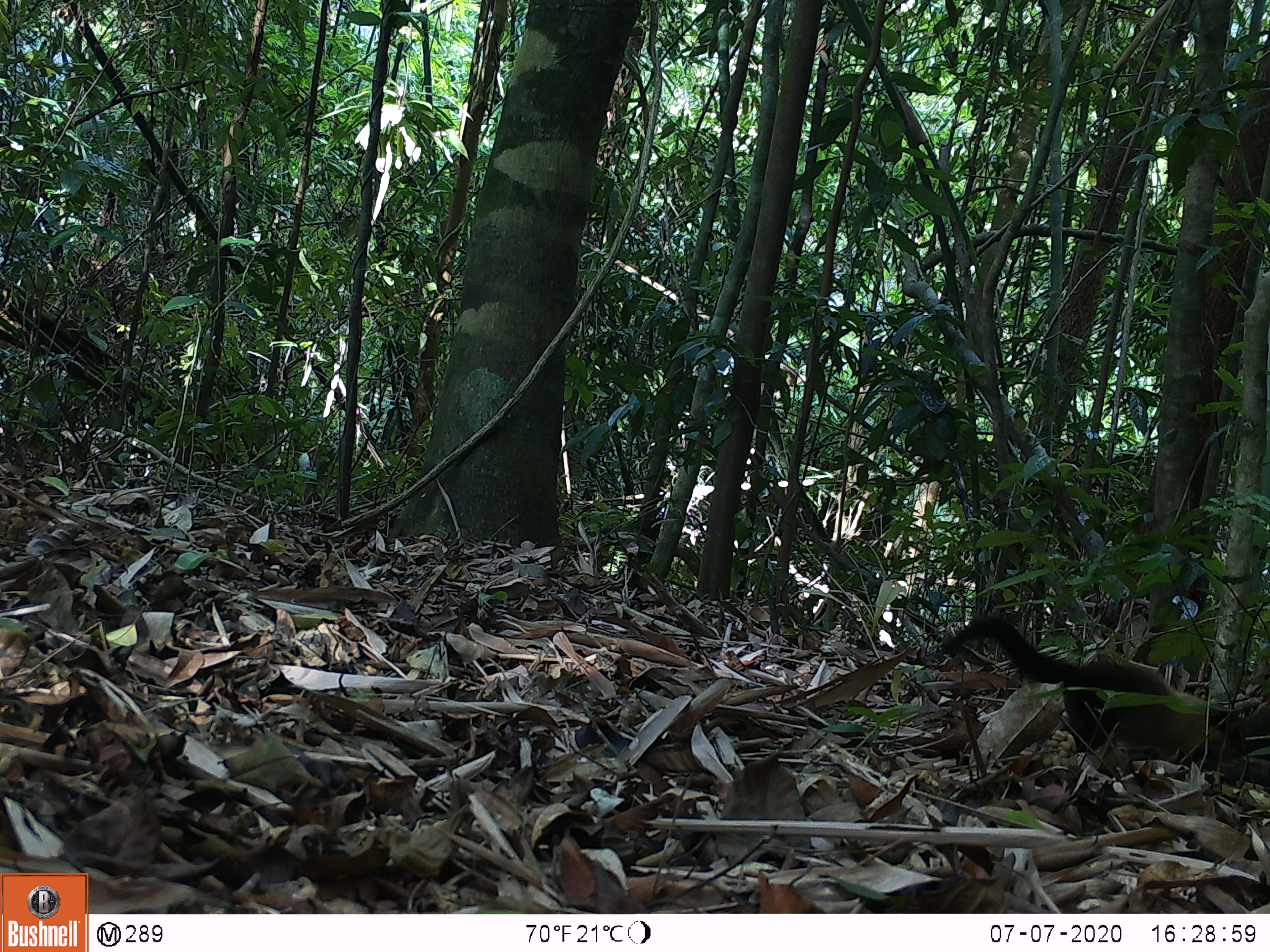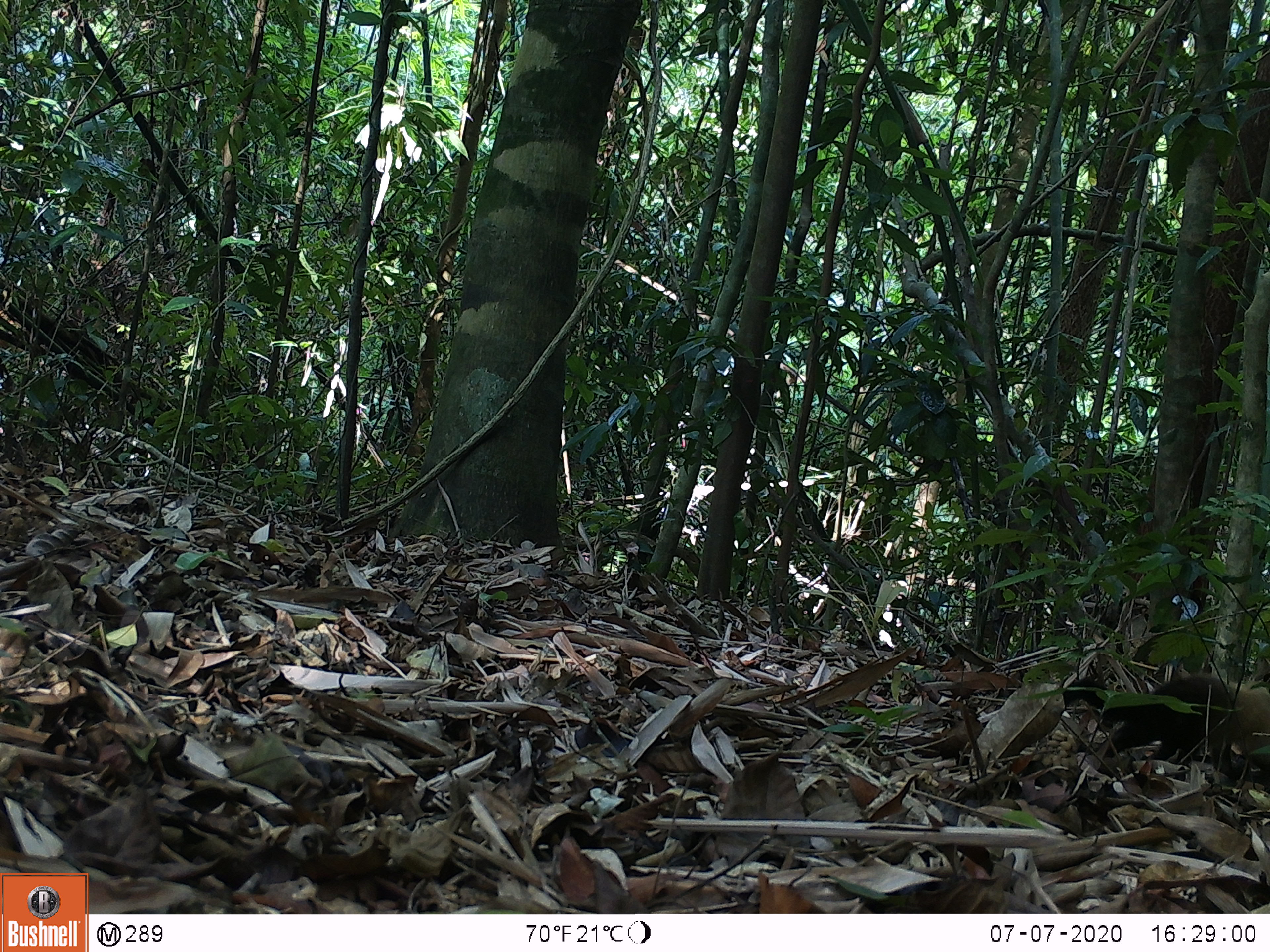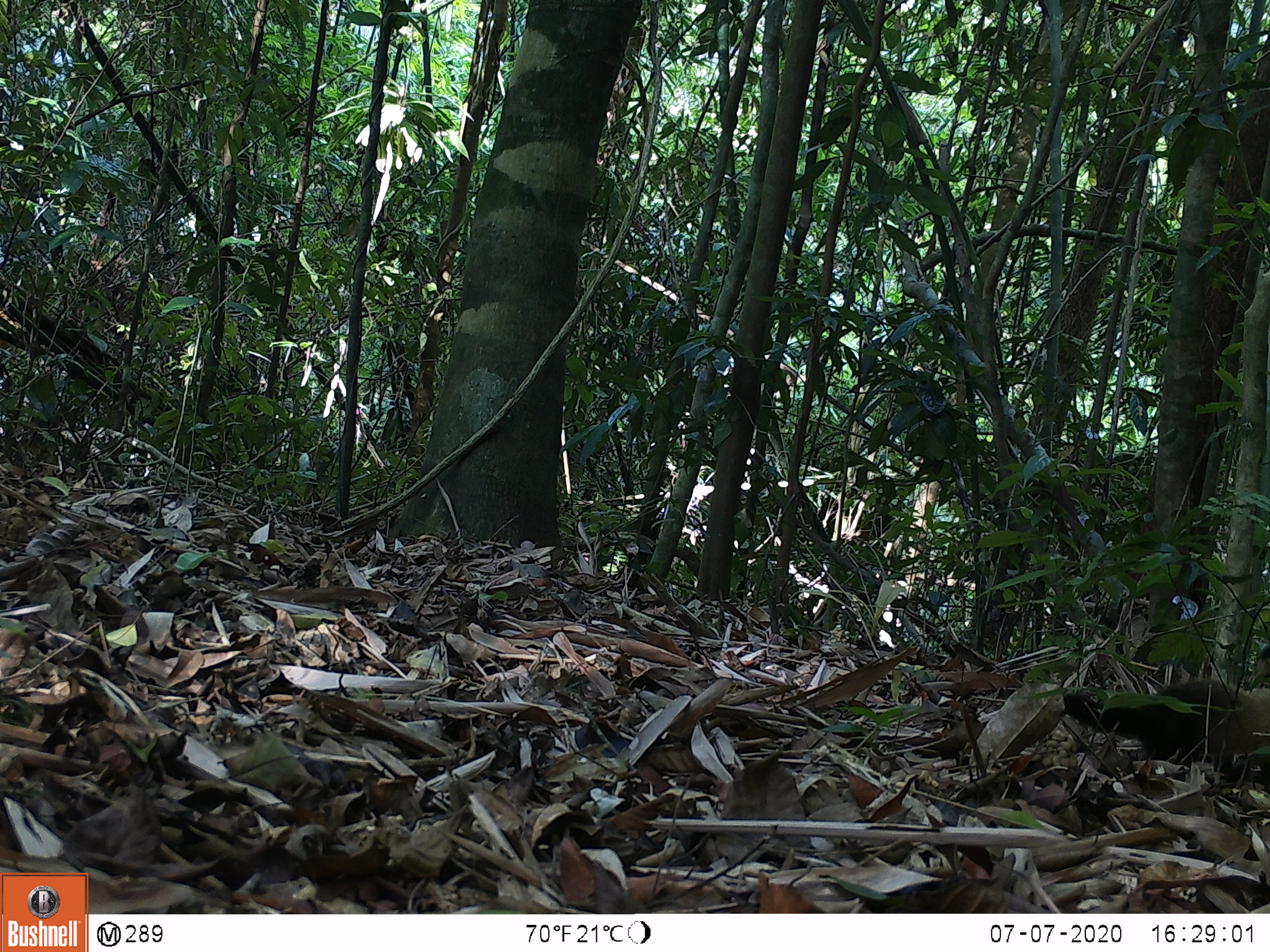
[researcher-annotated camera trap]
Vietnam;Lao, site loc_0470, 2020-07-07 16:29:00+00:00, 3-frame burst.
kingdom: Animalia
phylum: Chordata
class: Mammalia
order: Carnivora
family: Mustelidae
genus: Martes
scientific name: Martes flavigula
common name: yellow-throated marten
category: yellow throated marten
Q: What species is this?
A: Yellow throated marten (yellow-throated marten) (Martes flavigula).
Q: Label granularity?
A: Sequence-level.